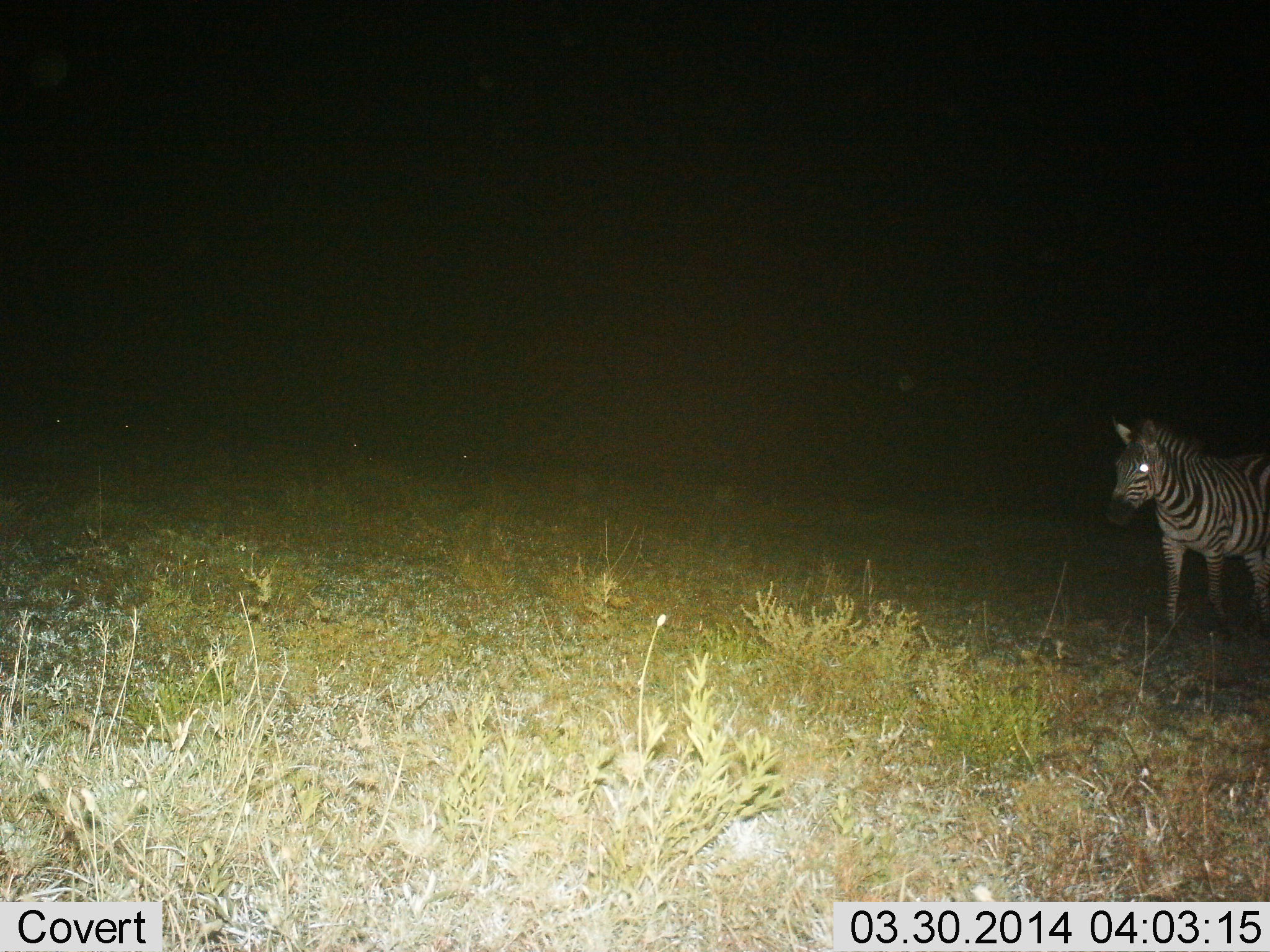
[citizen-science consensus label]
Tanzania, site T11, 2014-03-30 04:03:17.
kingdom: Animalia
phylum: Chordata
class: Mammalia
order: Perissodactyla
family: Equidae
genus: Equus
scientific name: Equus quagga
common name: plains zebra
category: zebra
Zebra (plains zebra) (Equus quagga), count 1. Behavior (volunteer vote fractions): standing 90%, resting 0%, moving 20%, interacting 0%. Young present (vote fraction): 0%. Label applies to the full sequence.